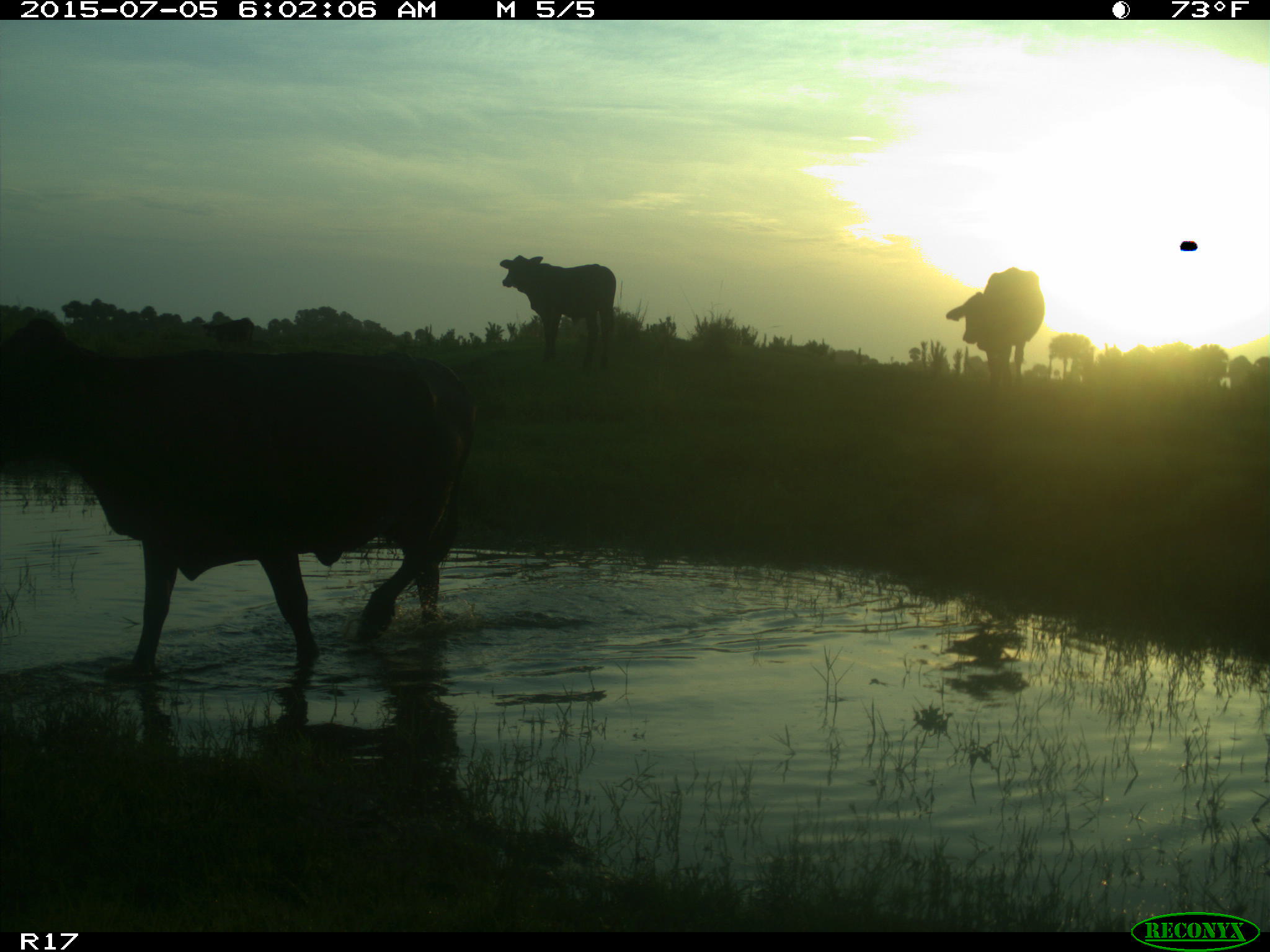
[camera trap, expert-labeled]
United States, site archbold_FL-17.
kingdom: Animalia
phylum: Chordata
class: Mammalia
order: Artiodactyla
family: Bovidae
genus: Bos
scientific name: Bos taurus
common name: domestic cow